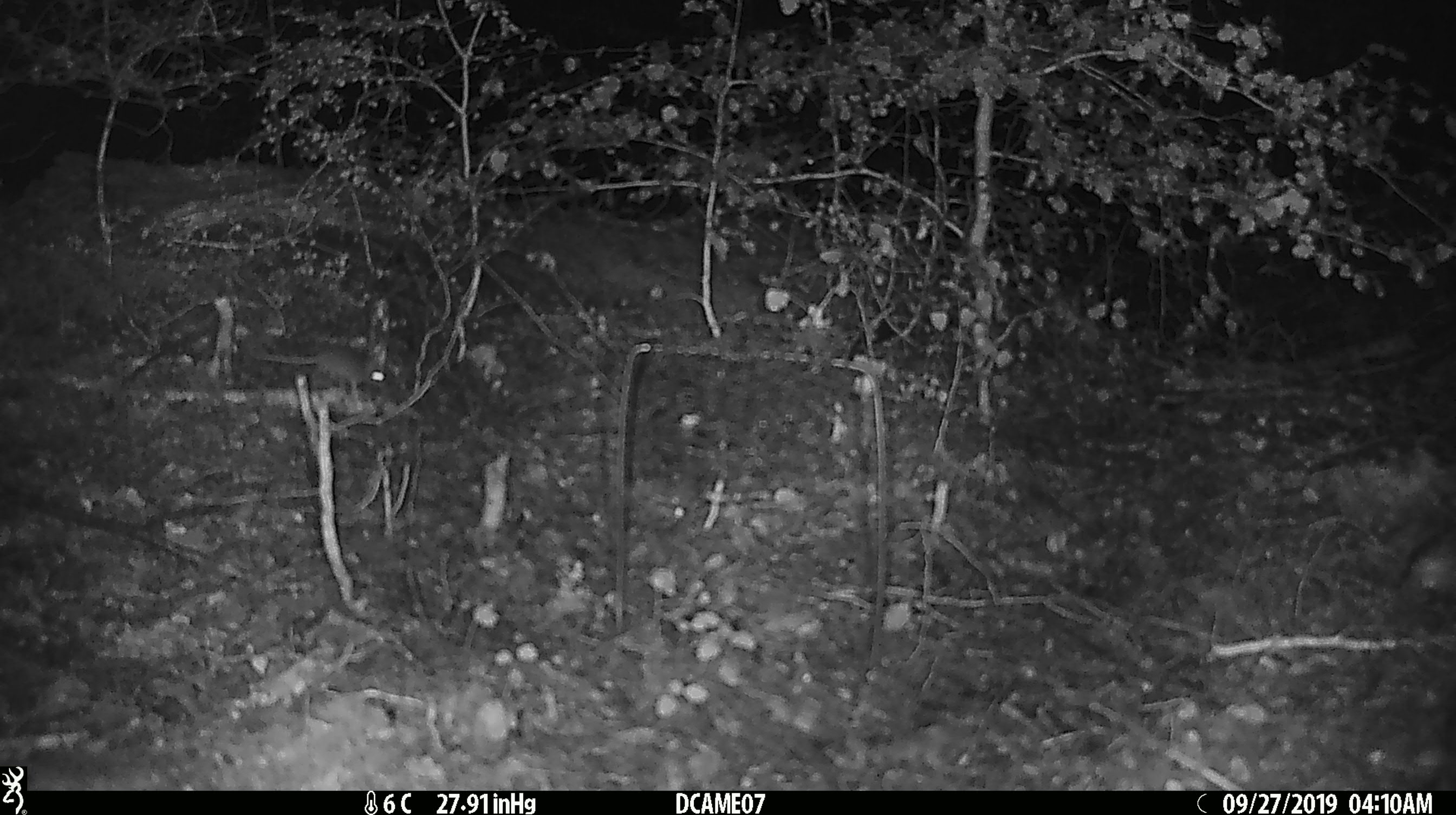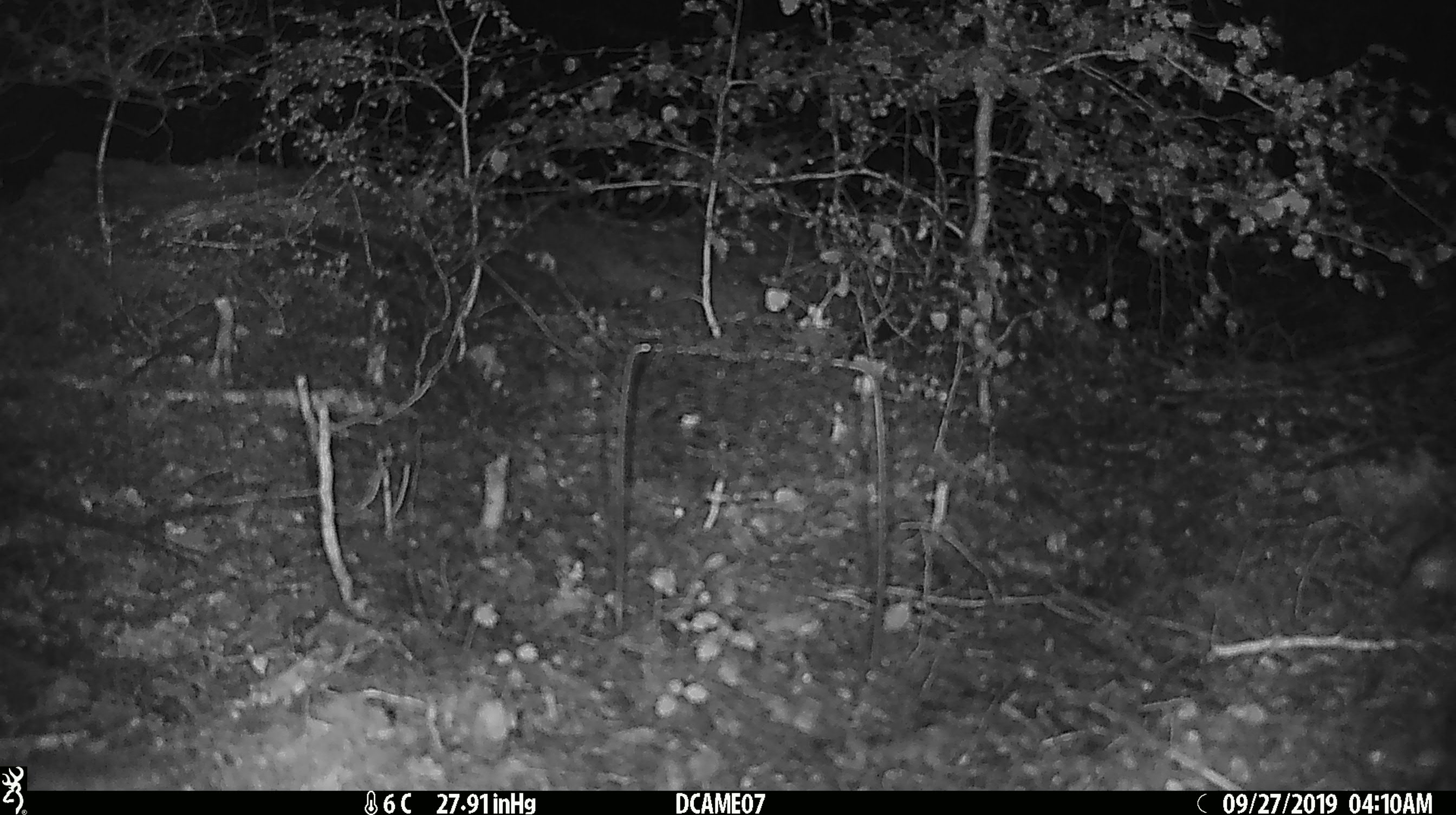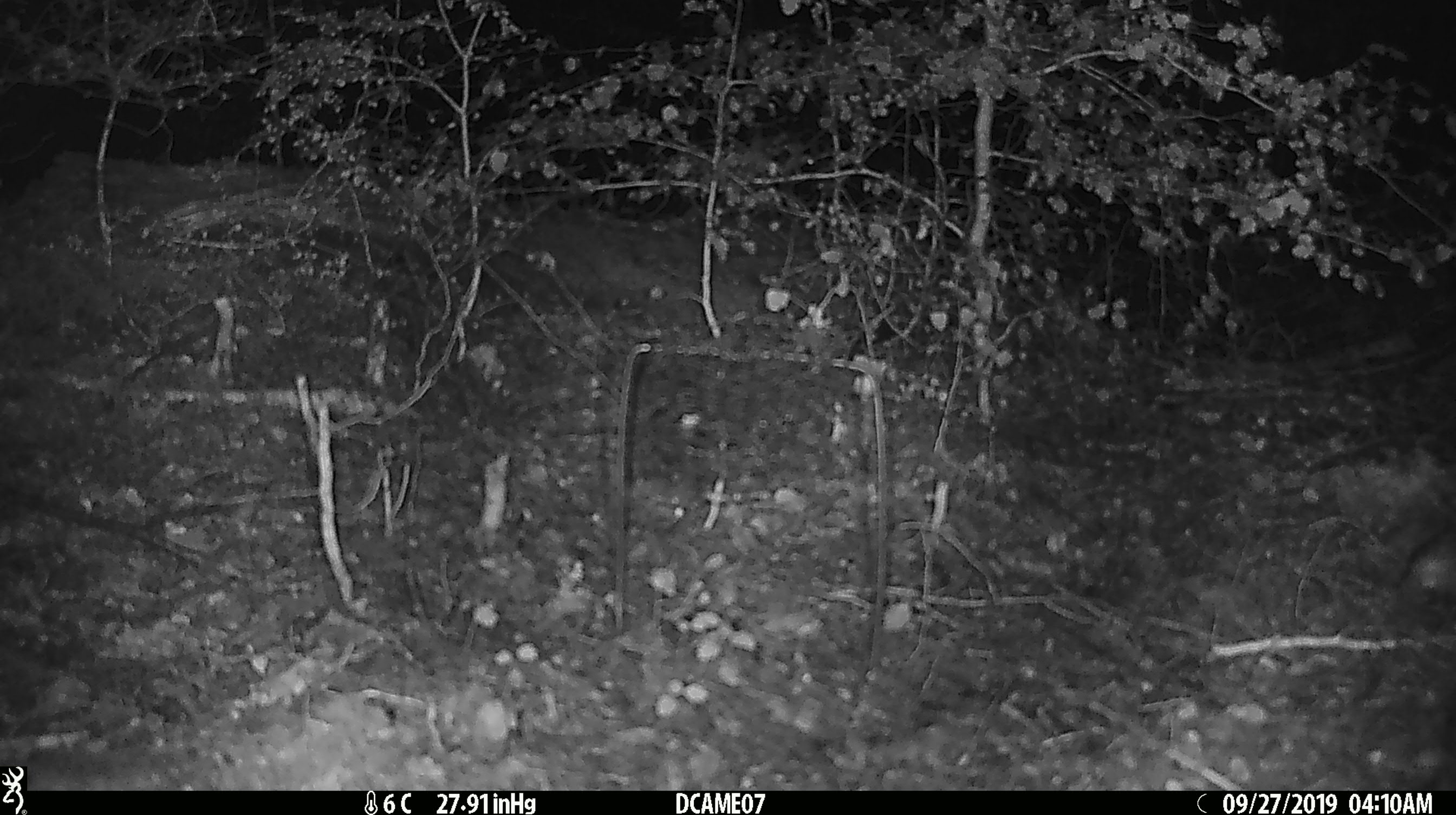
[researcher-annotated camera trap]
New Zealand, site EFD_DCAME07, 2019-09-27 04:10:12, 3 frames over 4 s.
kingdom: Animalia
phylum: Chordata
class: Mammalia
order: Rodentia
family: Muridae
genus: Mus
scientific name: Mus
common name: mouse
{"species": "mouse (Mus)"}